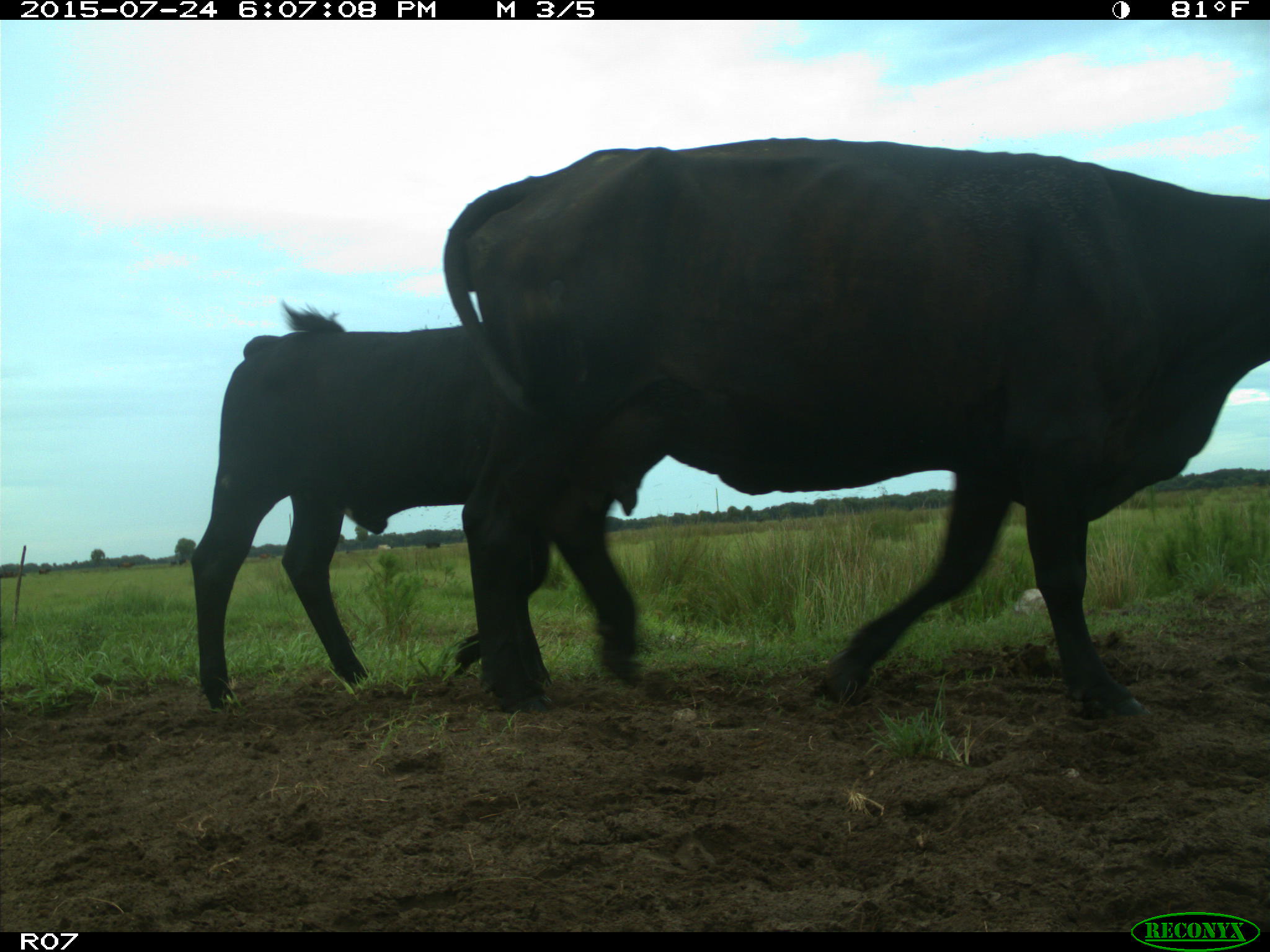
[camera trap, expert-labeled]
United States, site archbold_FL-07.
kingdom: Animalia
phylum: Chordata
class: Mammalia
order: Artiodactyla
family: Bovidae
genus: Bos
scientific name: Bos taurus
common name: domestic cow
Bos taurus (domestic cow).